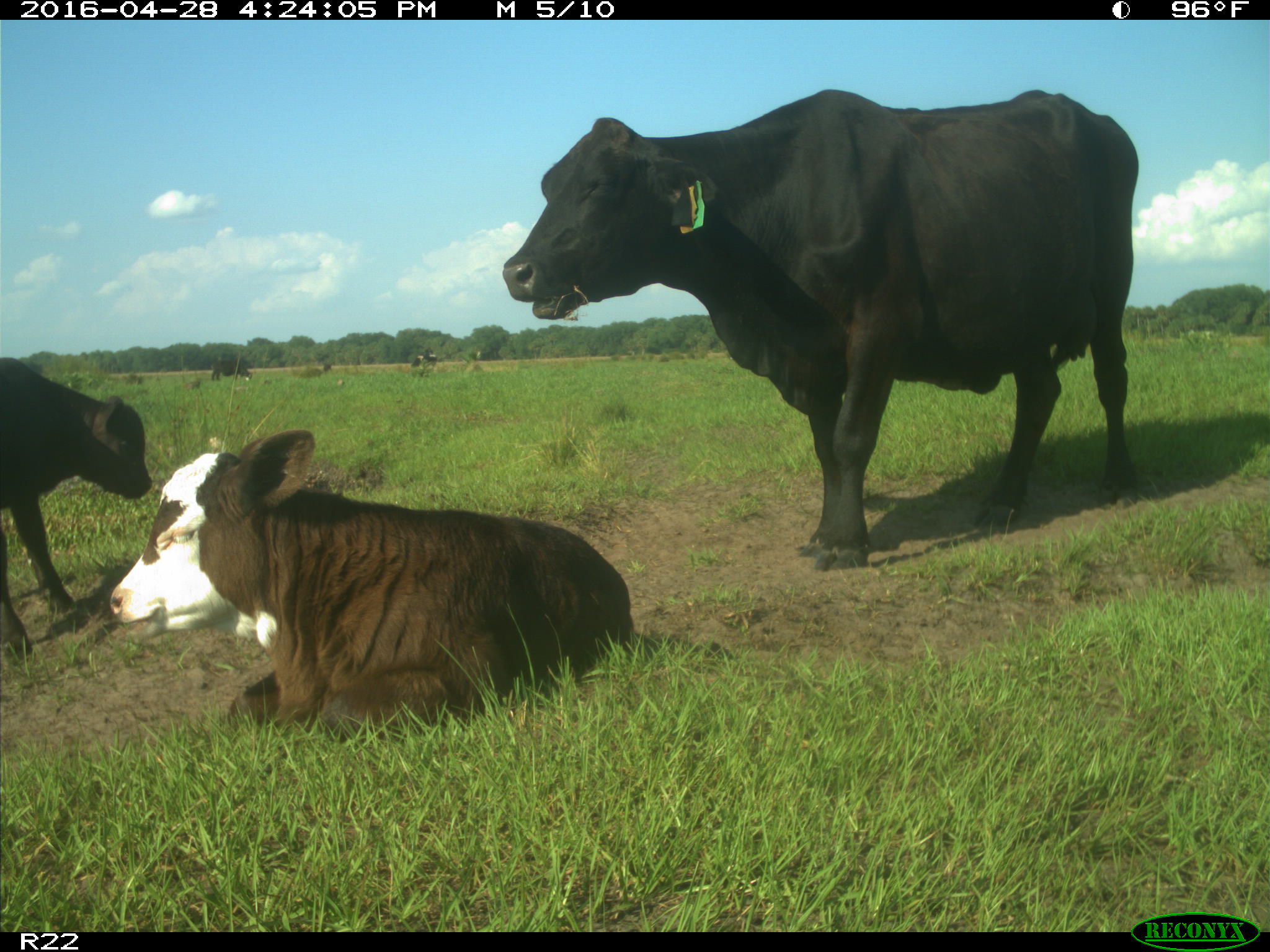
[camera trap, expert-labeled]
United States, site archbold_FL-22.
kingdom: Animalia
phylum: Chordata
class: Mammalia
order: Artiodactyla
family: Bovidae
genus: Bos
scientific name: Bos taurus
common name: domestic cow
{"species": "Bos taurus (domestic cow)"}